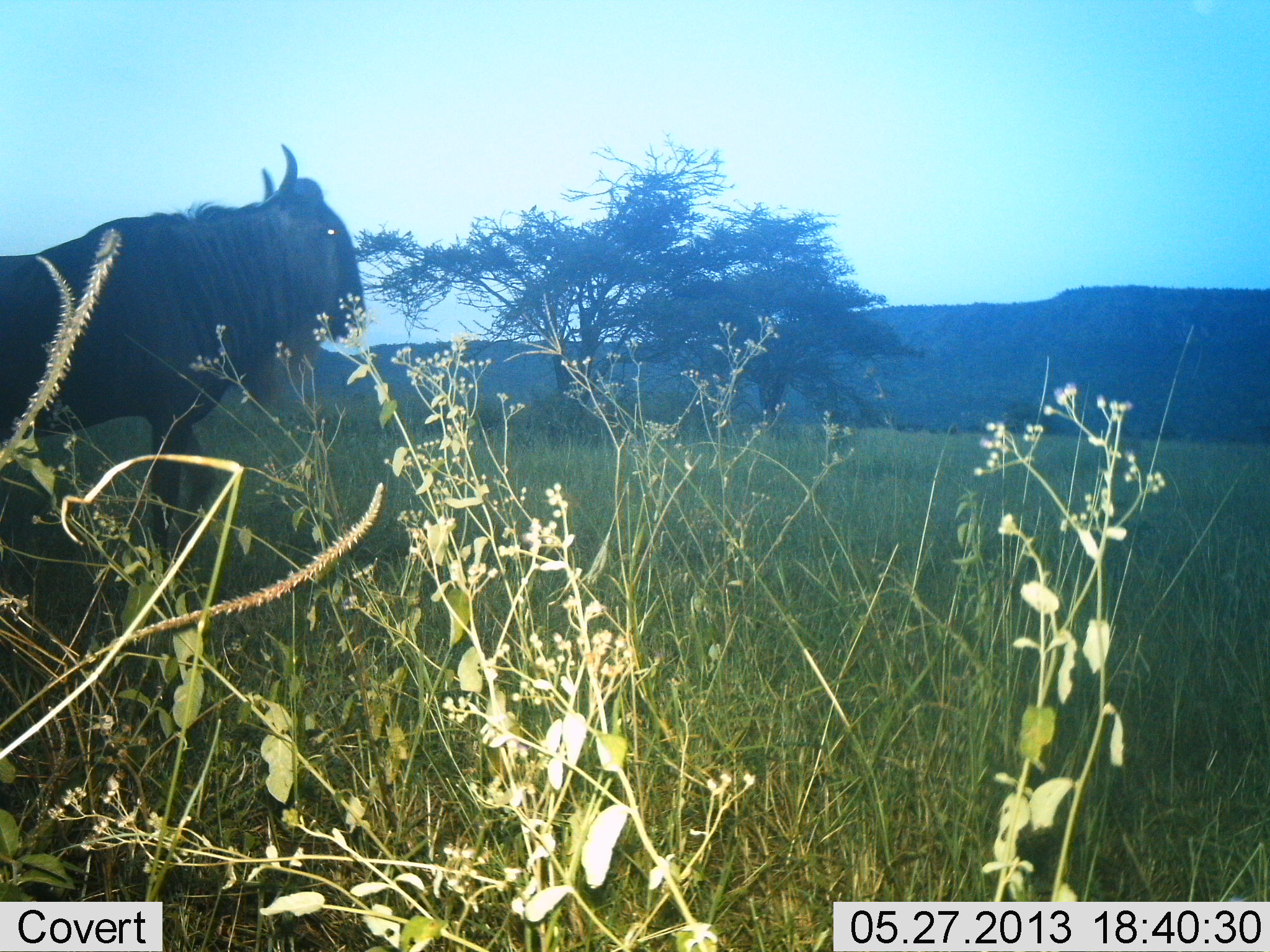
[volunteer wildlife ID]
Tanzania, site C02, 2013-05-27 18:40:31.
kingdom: Animalia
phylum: Chordata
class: Mammalia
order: Artiodactyla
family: Bovidae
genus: Connochaetes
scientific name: Connochaetes taurinus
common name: blue wildebeest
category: wildebeest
Wildebeest (blue wildebeest) (Connochaetes taurinus), count 1. Behavior (volunteer vote fractions): standing 67%, resting 0%, moving 33%, interacting 0%. Young present (vote fraction): 0%. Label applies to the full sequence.